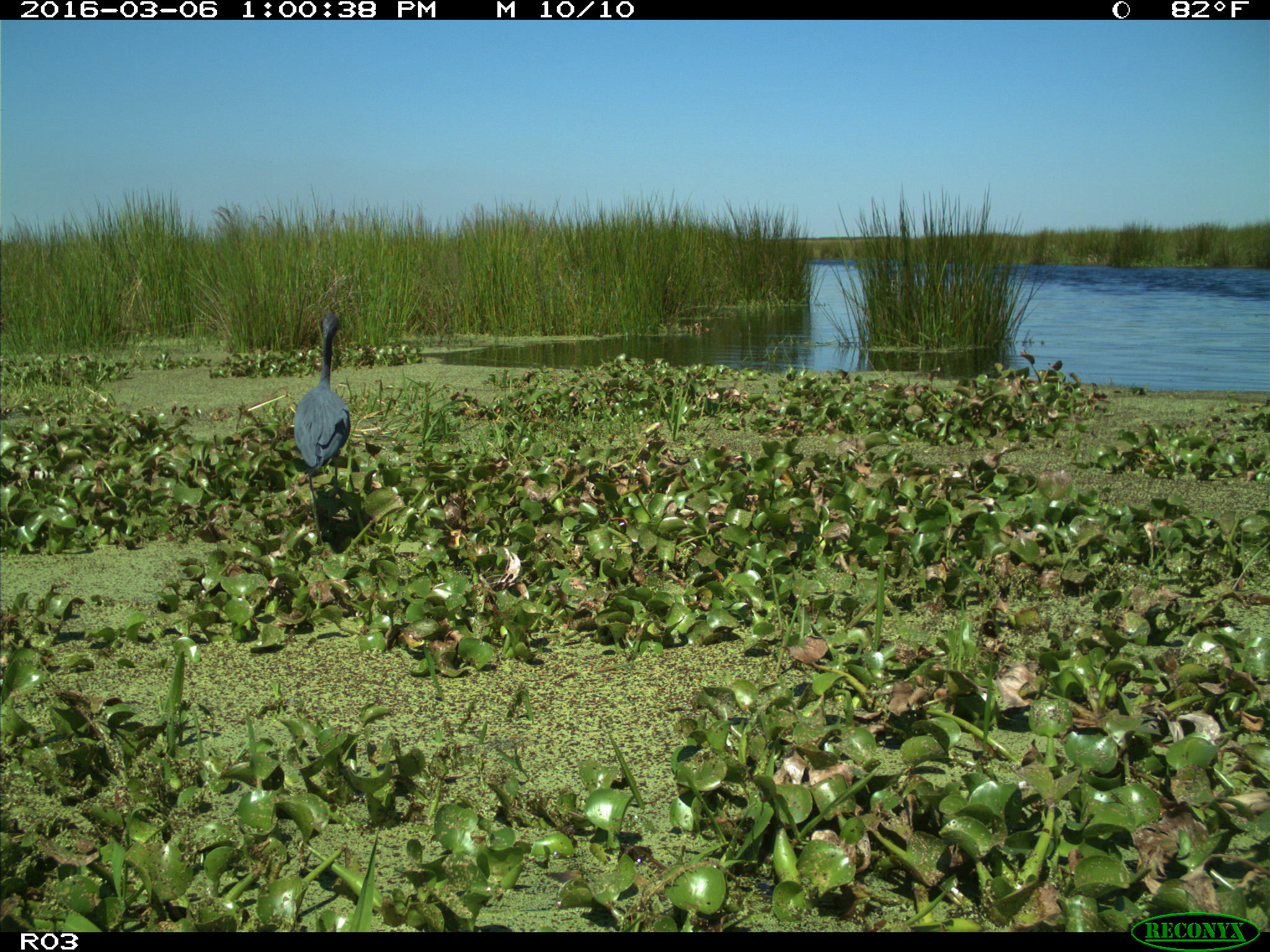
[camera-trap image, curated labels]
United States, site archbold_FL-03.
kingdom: Animalia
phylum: Chordata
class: Aves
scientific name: Aves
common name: birds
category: unidentified bird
Unidentified bird (birds) (Aves).